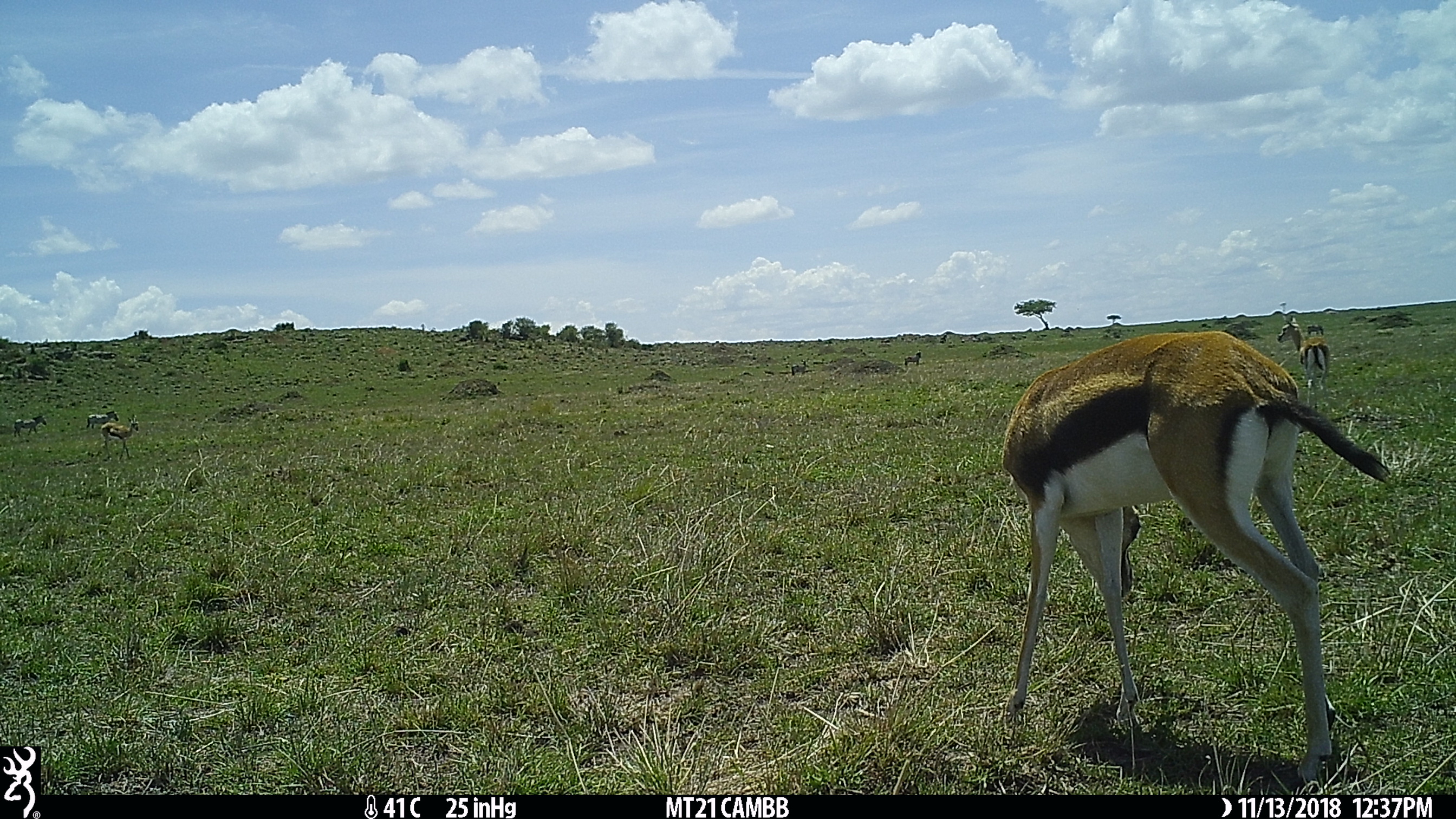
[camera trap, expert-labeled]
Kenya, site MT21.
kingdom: Animalia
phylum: Chordata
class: Mammalia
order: Artiodactyla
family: Bovidae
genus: Eudorcas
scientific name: Eudorcas thomsonii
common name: thomon's gazelle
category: gazelle thomsons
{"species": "gazelle thomsons (thomon's gazelle) (Eudorcas thomsonii)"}